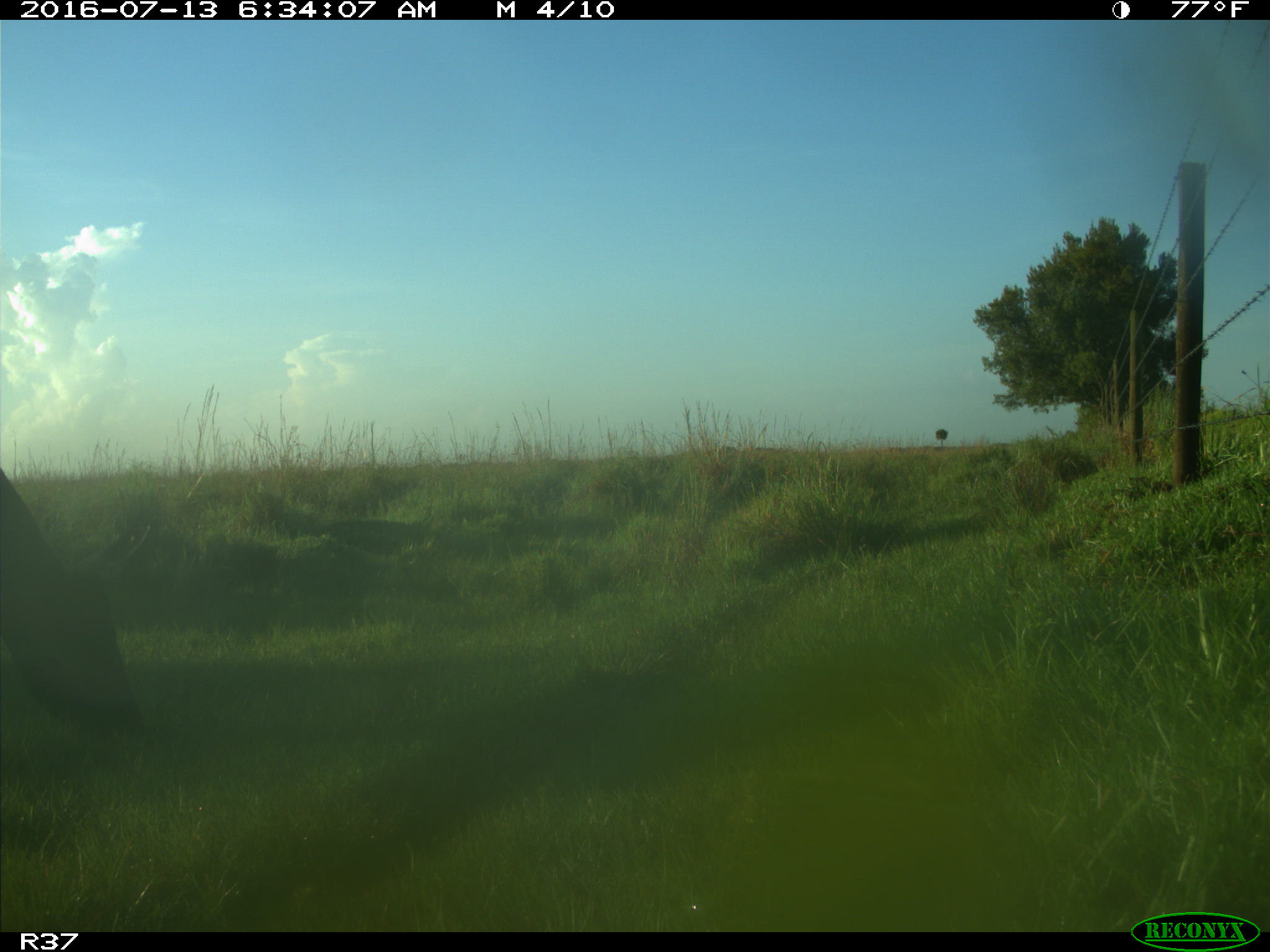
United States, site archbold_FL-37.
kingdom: Animalia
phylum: Chordata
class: Mammalia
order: Artiodactyla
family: Bovidae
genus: Bos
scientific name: Bos taurus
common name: domestic cow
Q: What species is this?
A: Bos taurus (domestic cow).